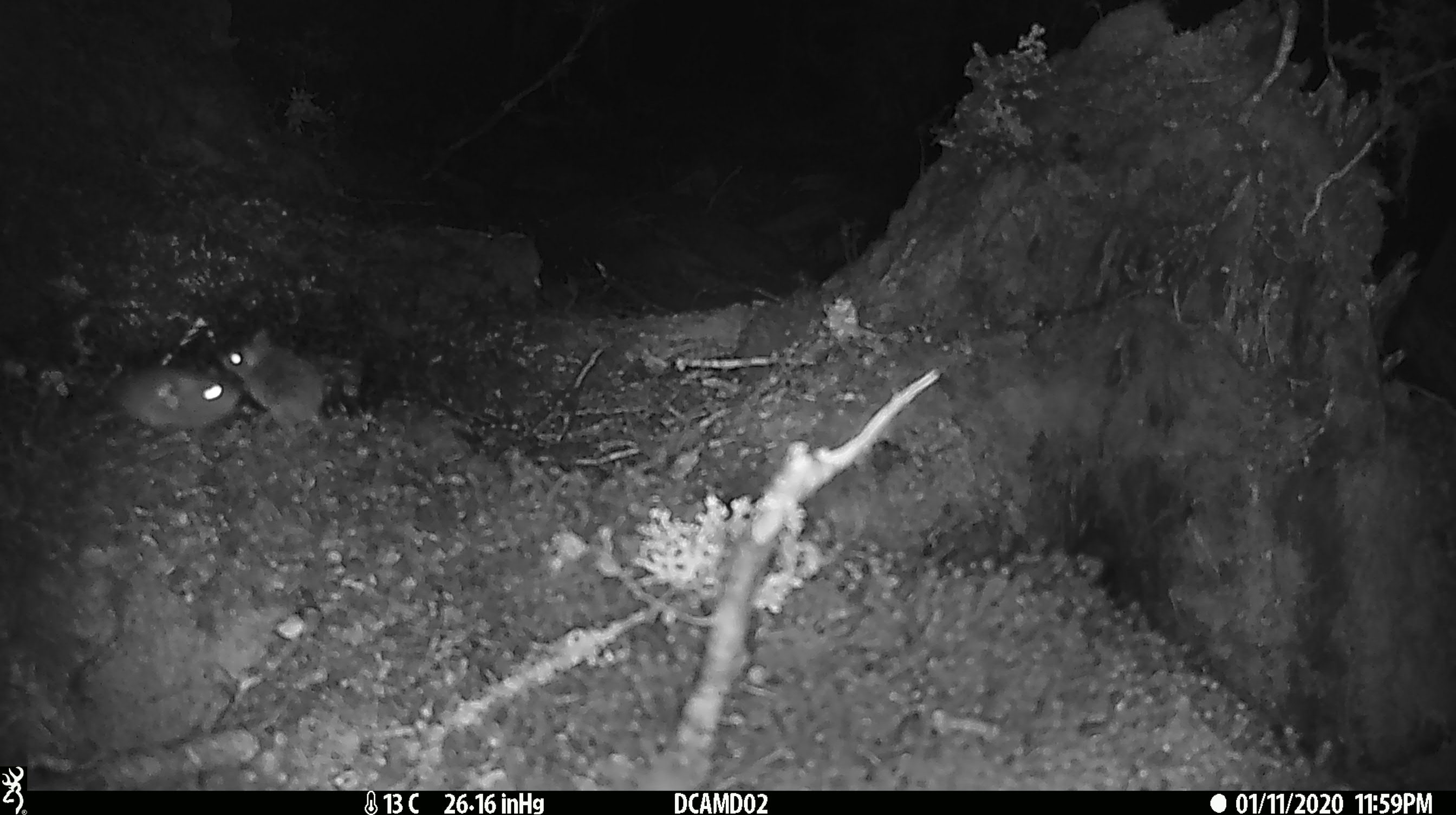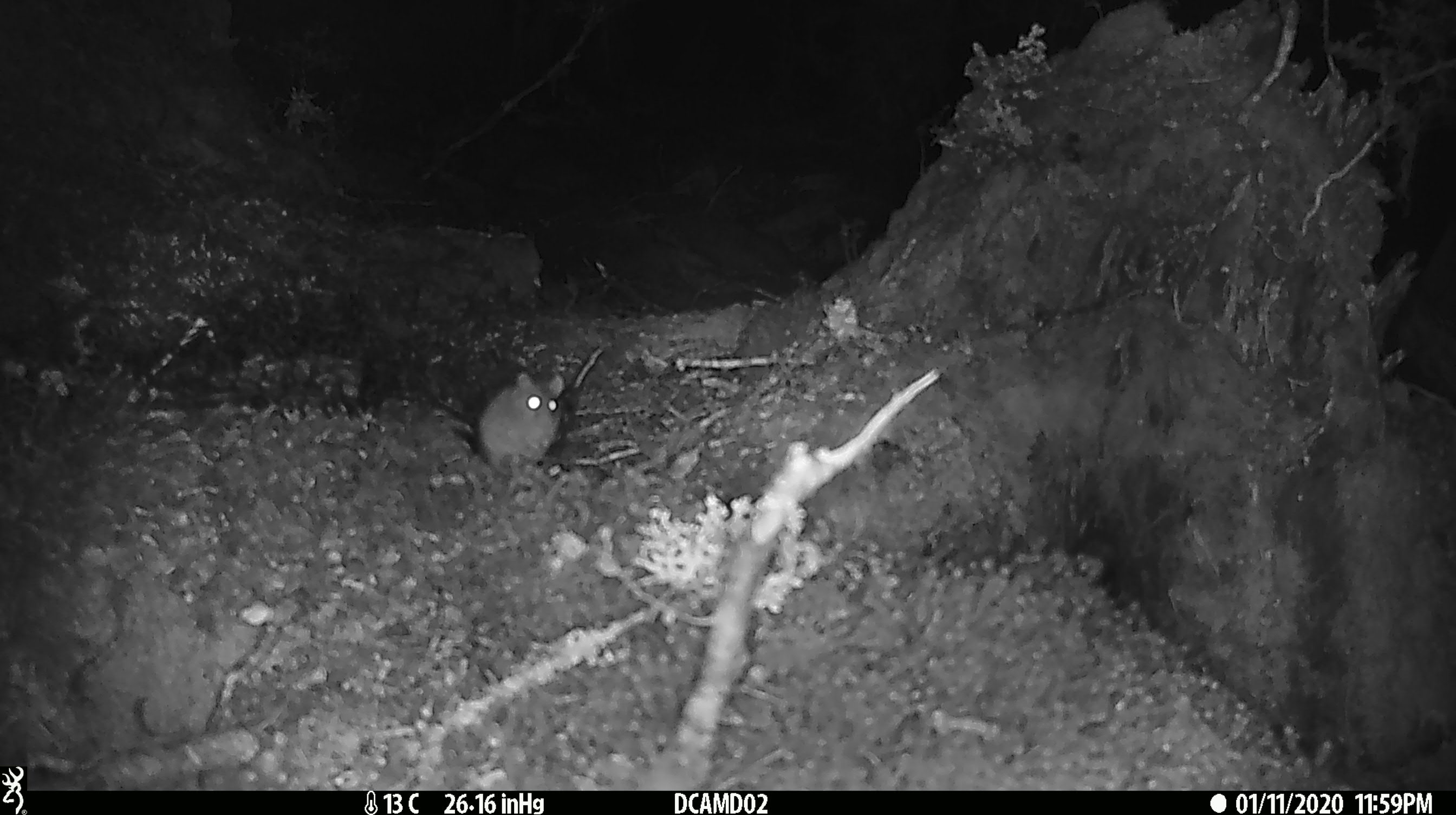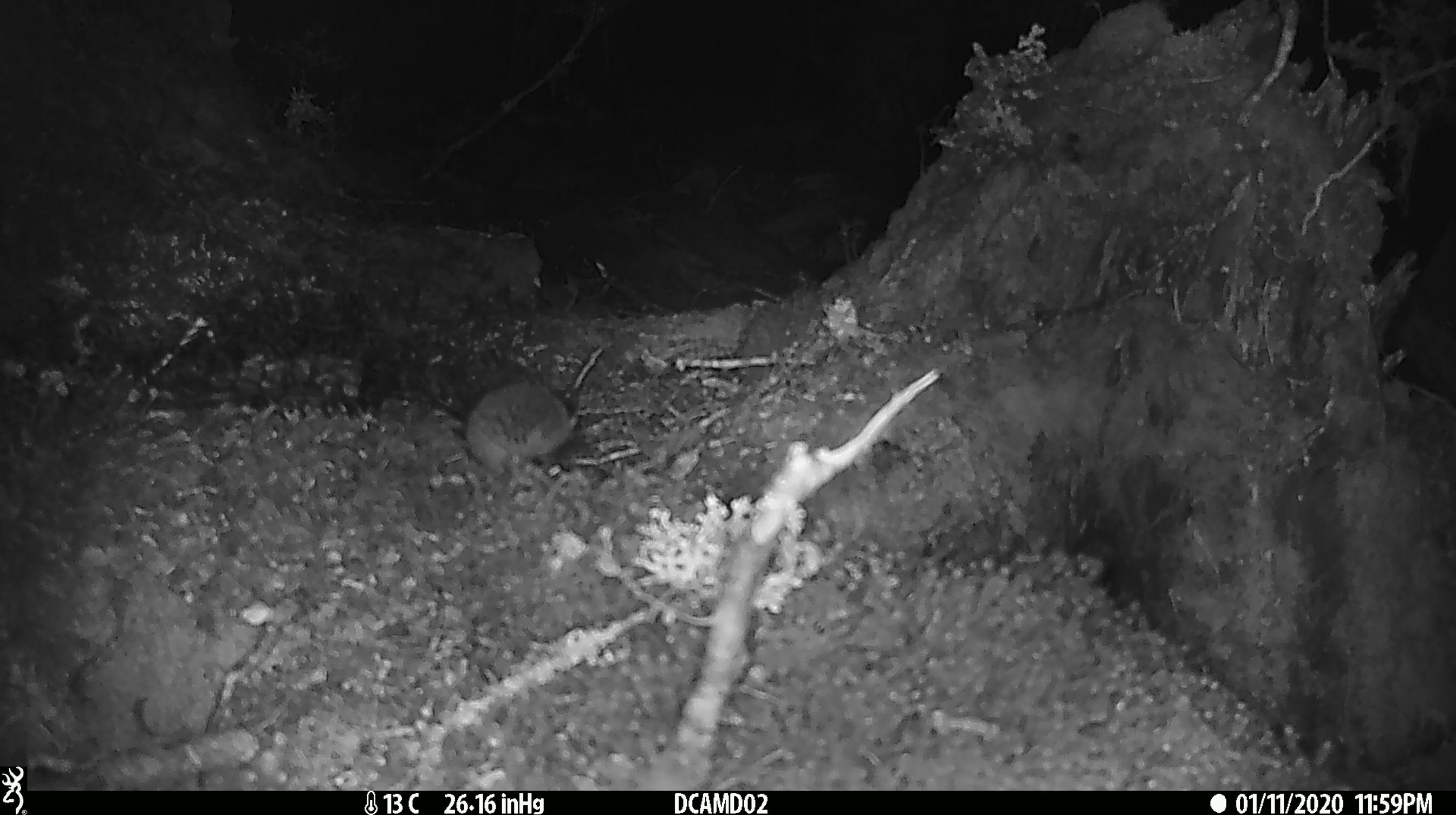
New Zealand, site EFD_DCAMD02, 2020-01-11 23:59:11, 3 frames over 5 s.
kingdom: Animalia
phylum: Chordata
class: Mammalia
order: Rodentia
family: Muridae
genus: Mus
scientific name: Mus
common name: mouse